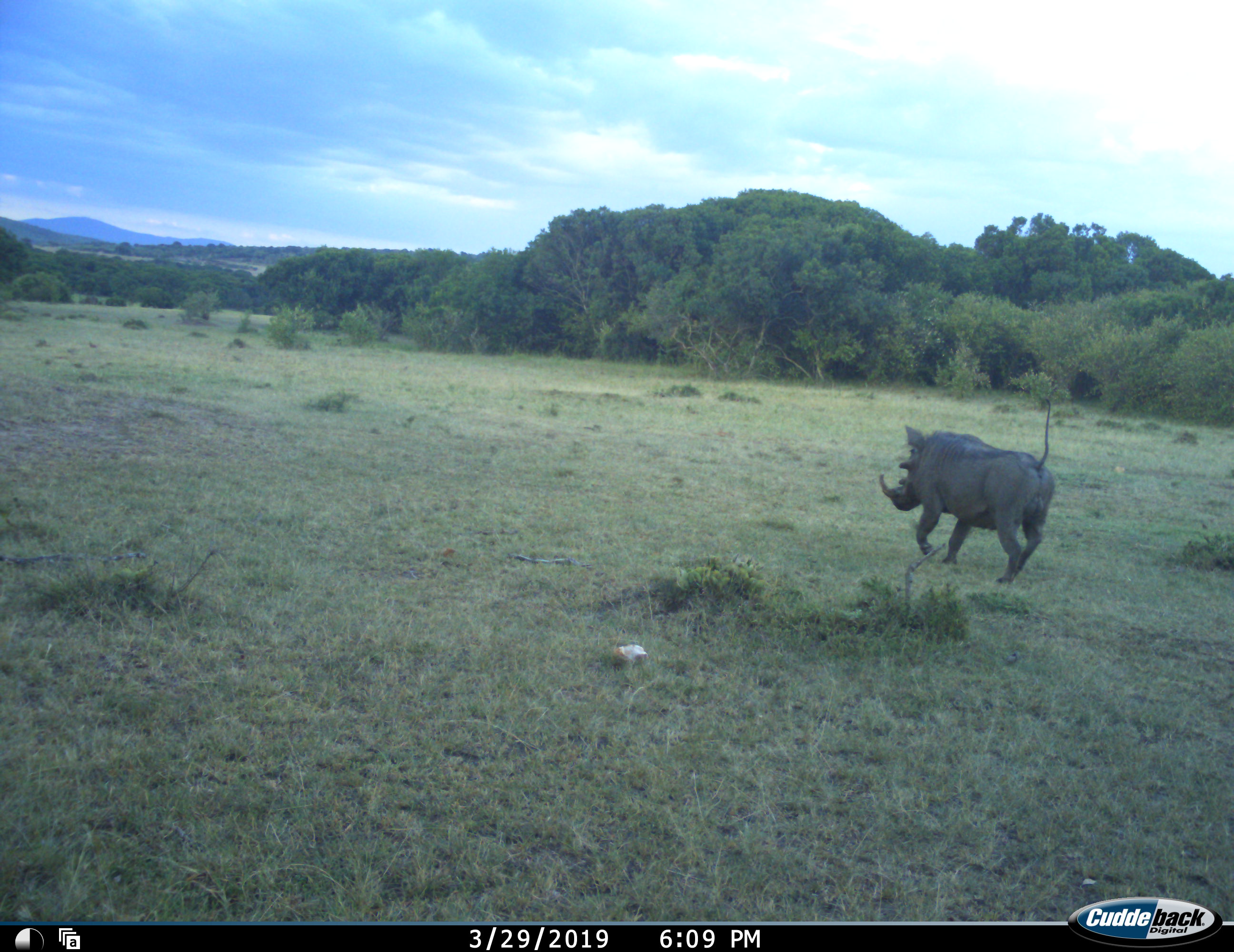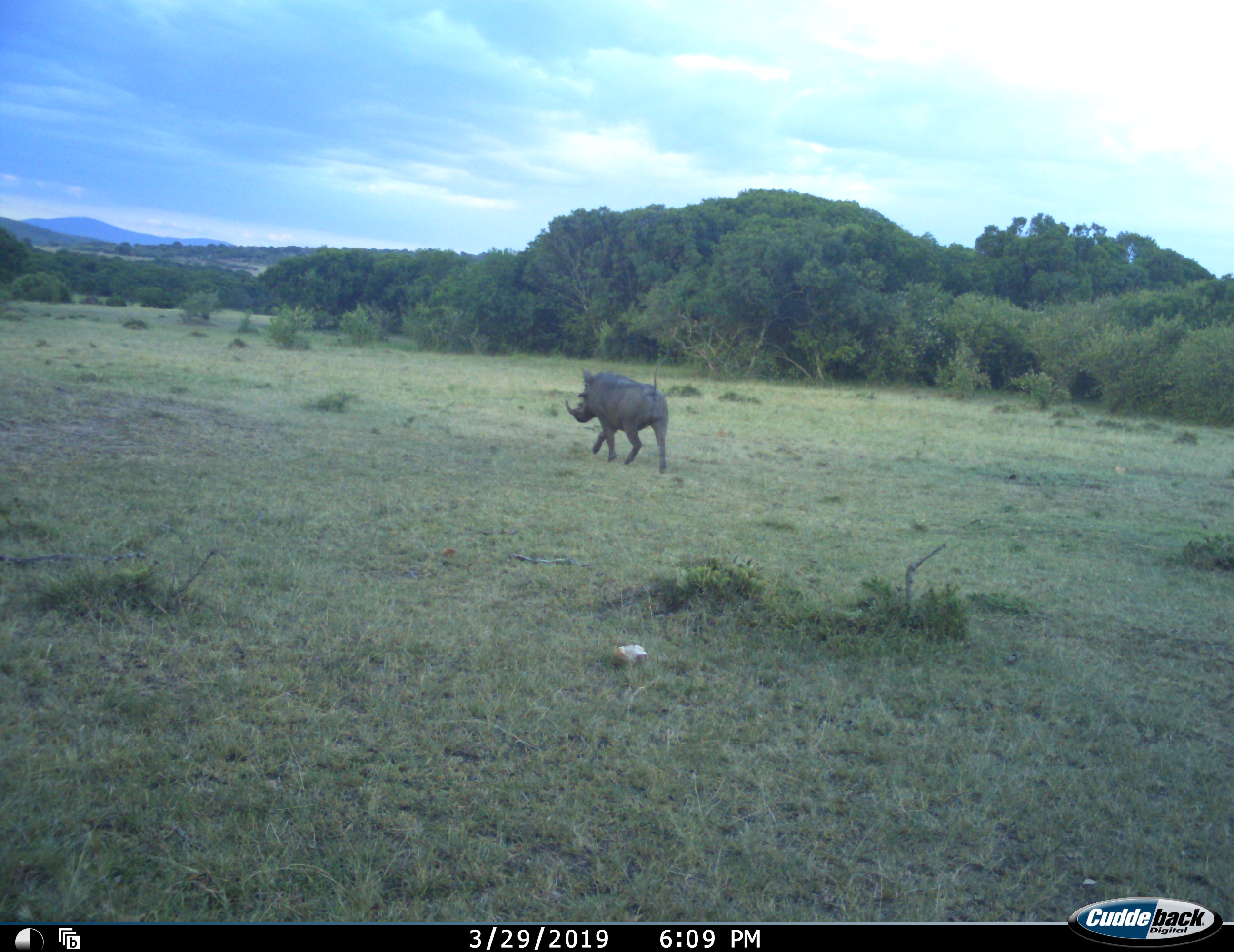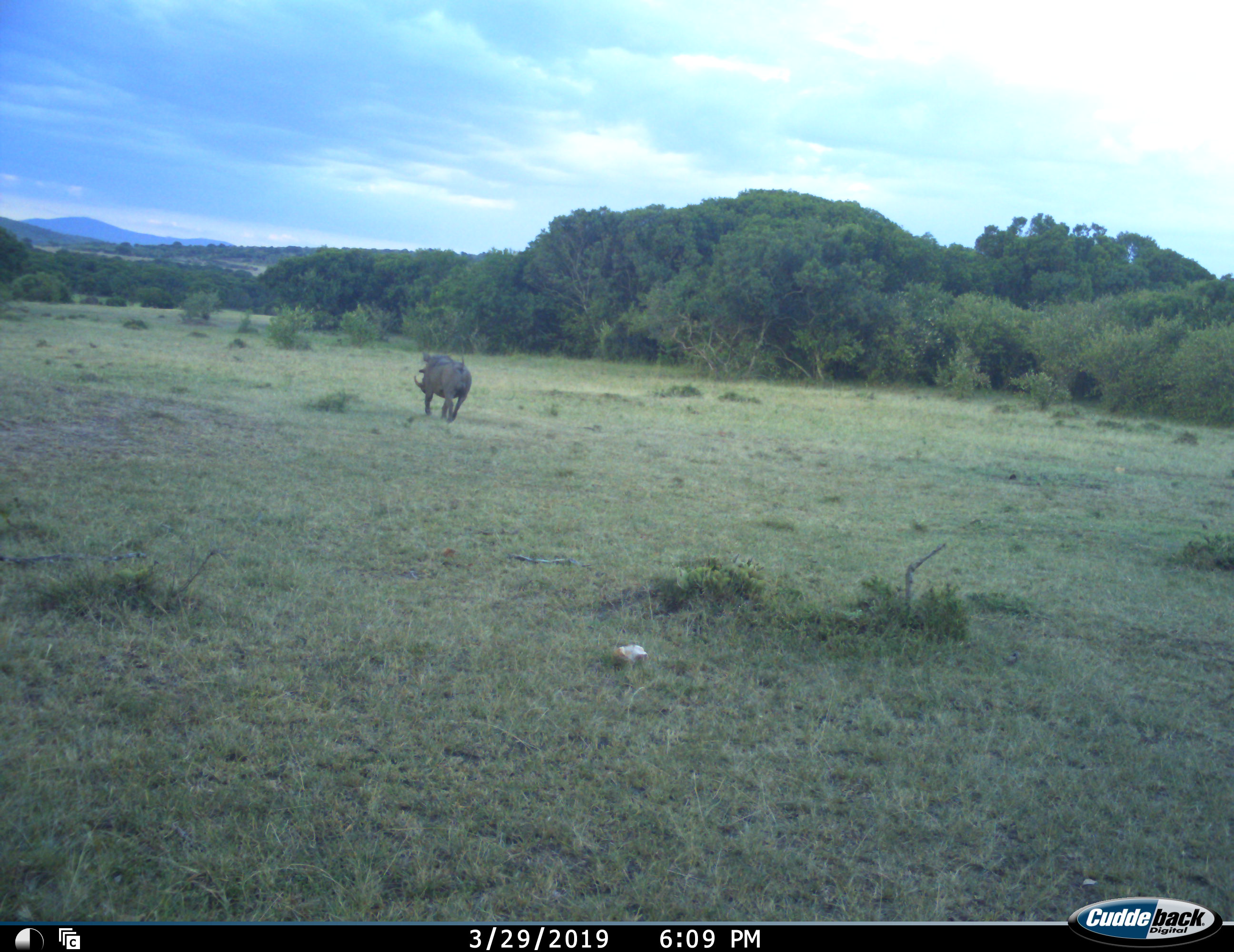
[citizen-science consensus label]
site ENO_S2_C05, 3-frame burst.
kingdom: Animalia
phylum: Chordata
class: Mammalia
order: Artiodactyla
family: Suidae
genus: Phacochoerus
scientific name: Phacochoerus africanus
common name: warthog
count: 1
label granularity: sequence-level